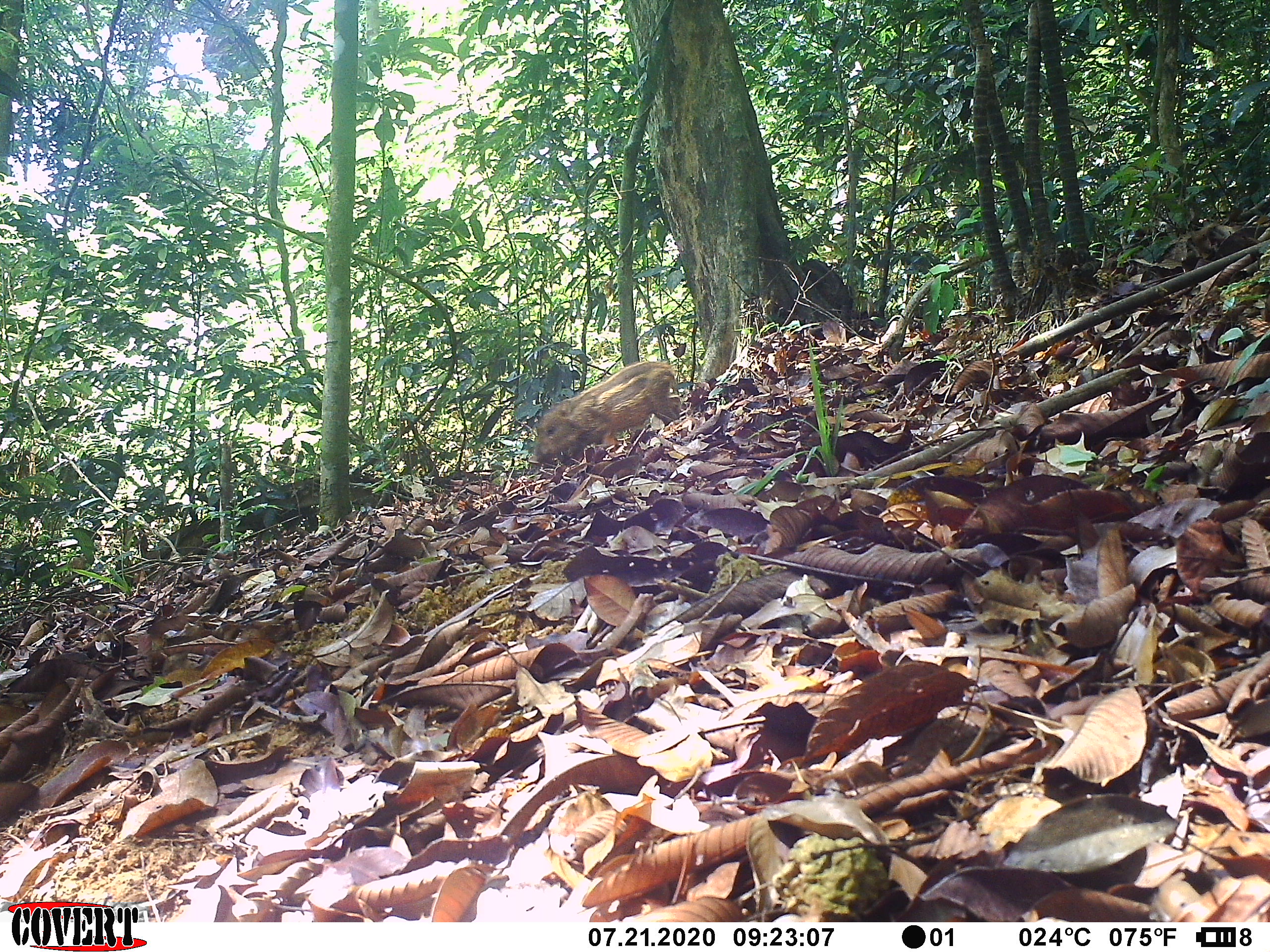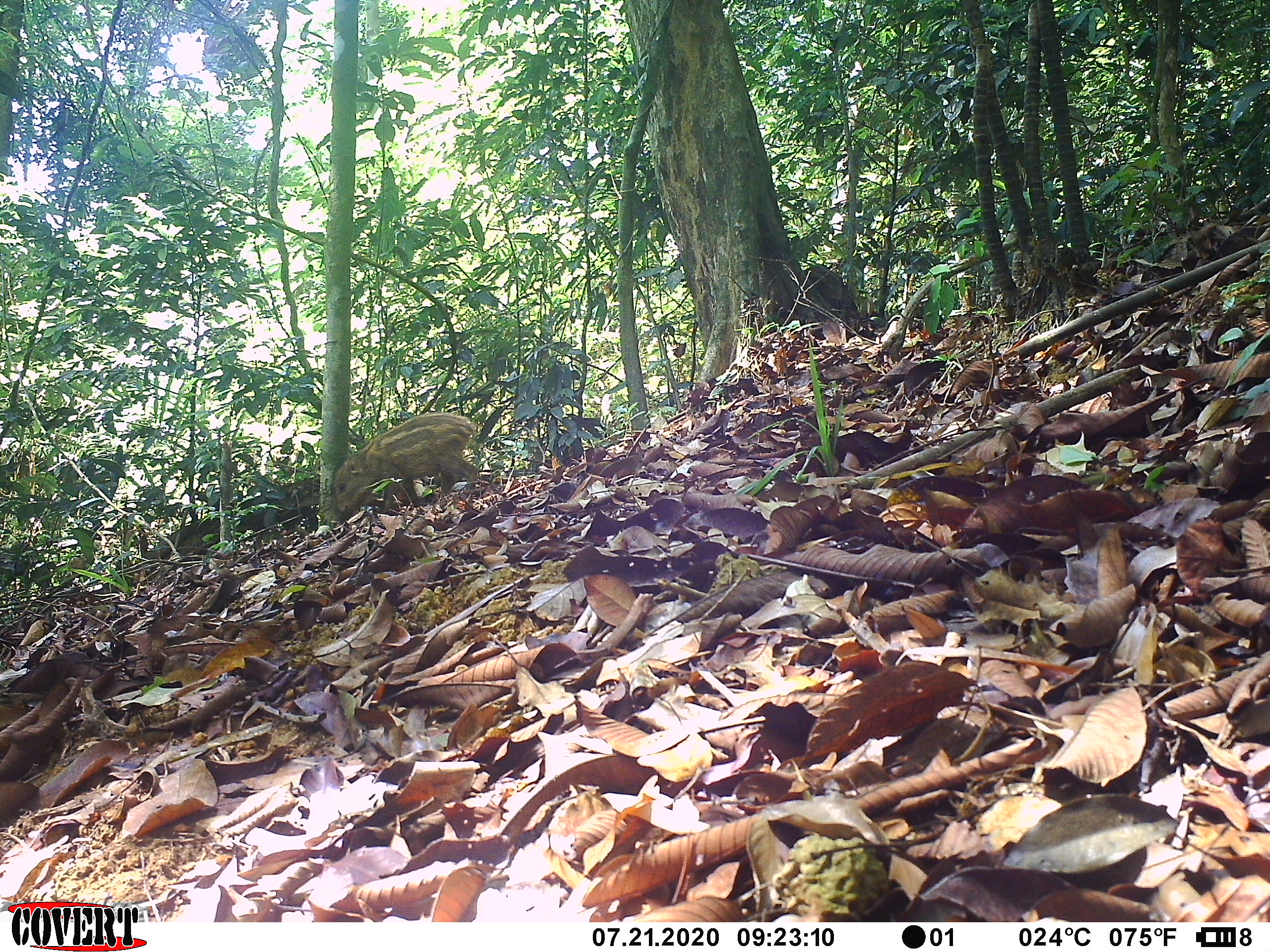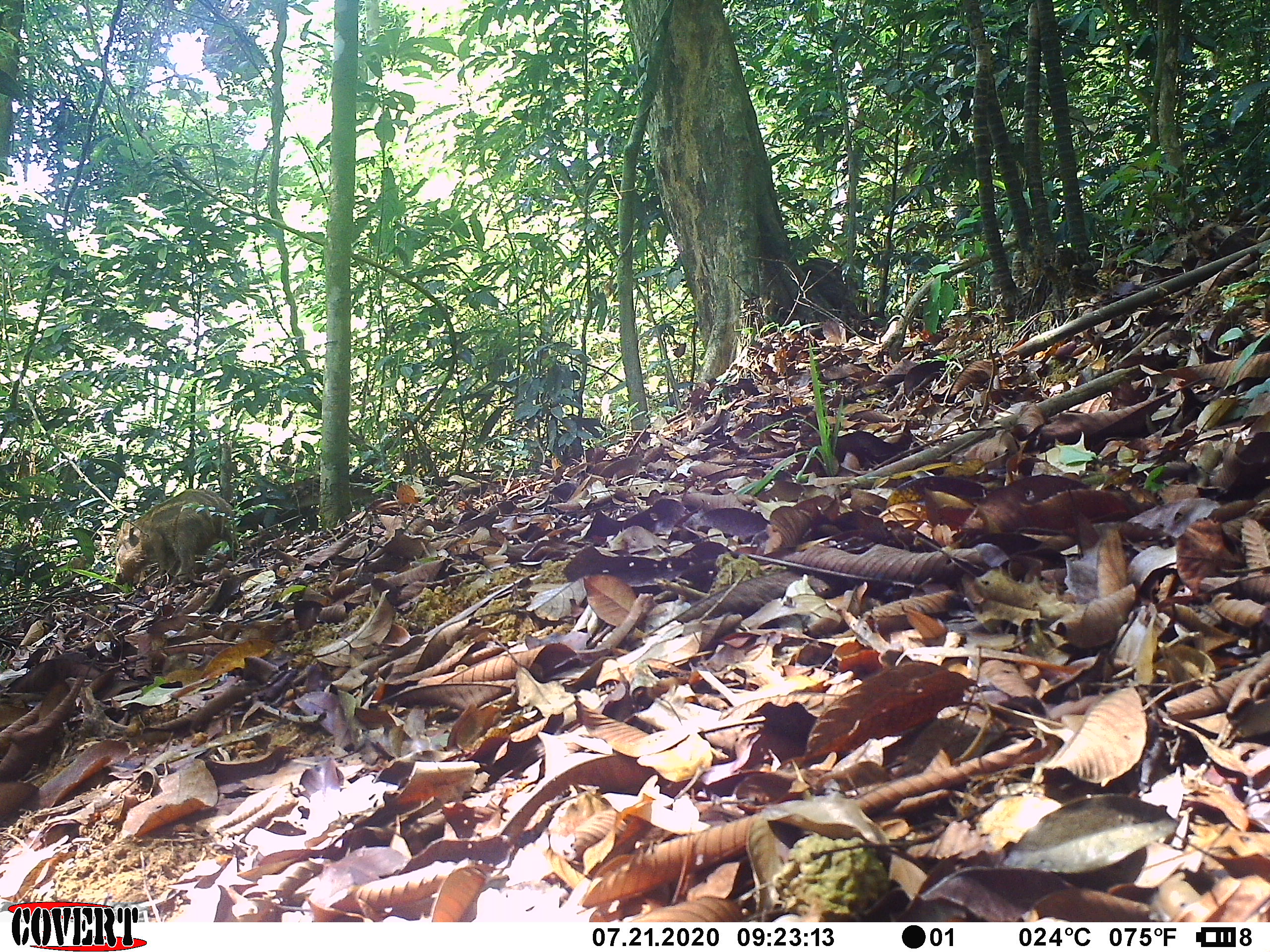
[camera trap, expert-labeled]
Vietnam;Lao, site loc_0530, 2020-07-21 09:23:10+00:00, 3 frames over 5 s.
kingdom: Animalia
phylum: Chordata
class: Mammalia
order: Artiodactyla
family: Suidae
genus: Sus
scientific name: Sus scrofa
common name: eurasian wild pig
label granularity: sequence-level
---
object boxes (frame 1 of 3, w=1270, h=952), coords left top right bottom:
eurasian wild pig: 527 361 681 465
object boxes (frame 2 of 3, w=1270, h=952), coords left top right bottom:
eurasian wild pig: 333 412 479 513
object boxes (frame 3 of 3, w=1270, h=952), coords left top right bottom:
eurasian wild pig: 115 488 237 587